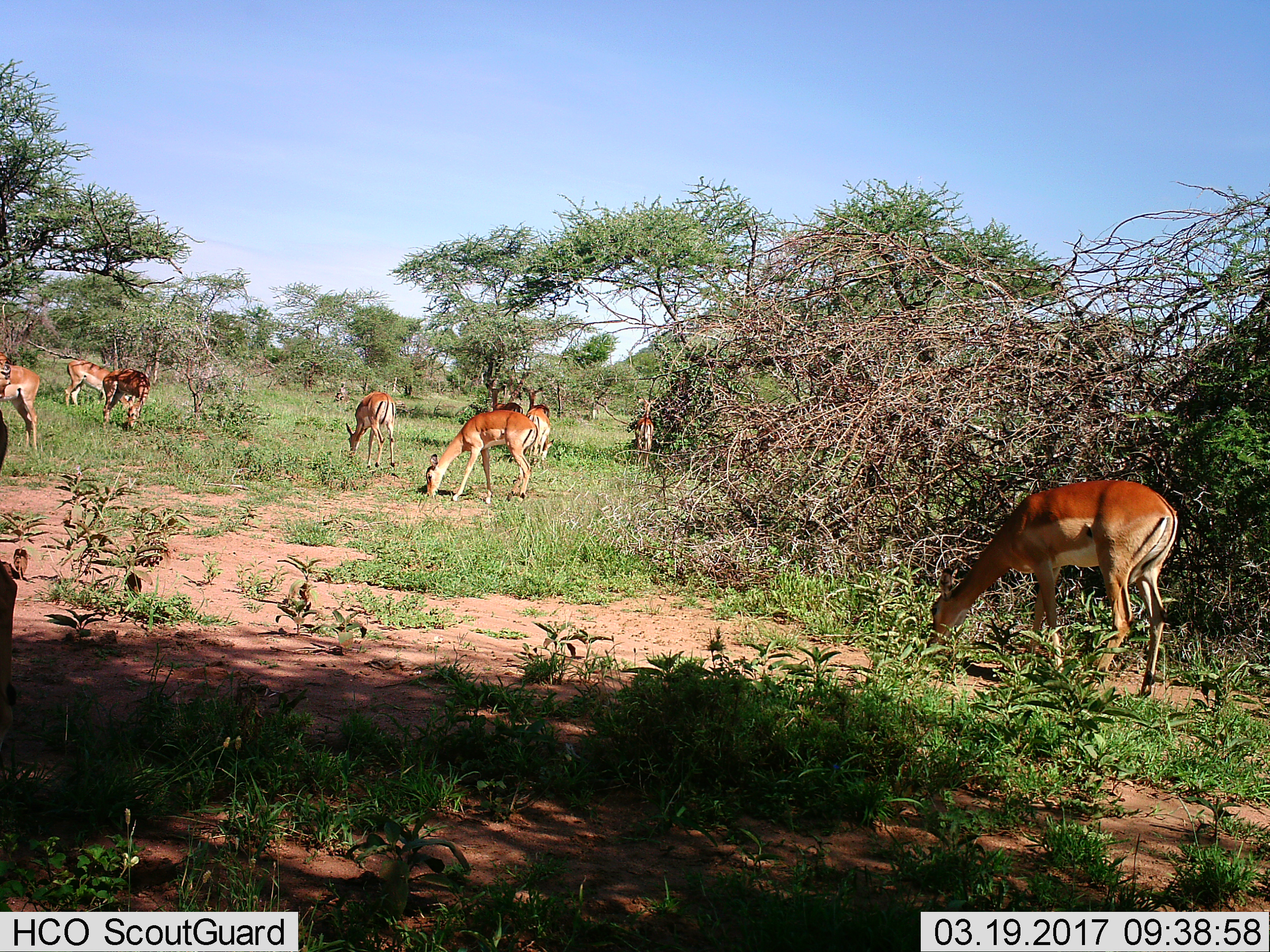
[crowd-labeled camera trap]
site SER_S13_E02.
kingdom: Animalia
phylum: Chordata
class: Mammalia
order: Artiodactyla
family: Bovidae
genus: Aepyceros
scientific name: Aepyceros melampus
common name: impala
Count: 10.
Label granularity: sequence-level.